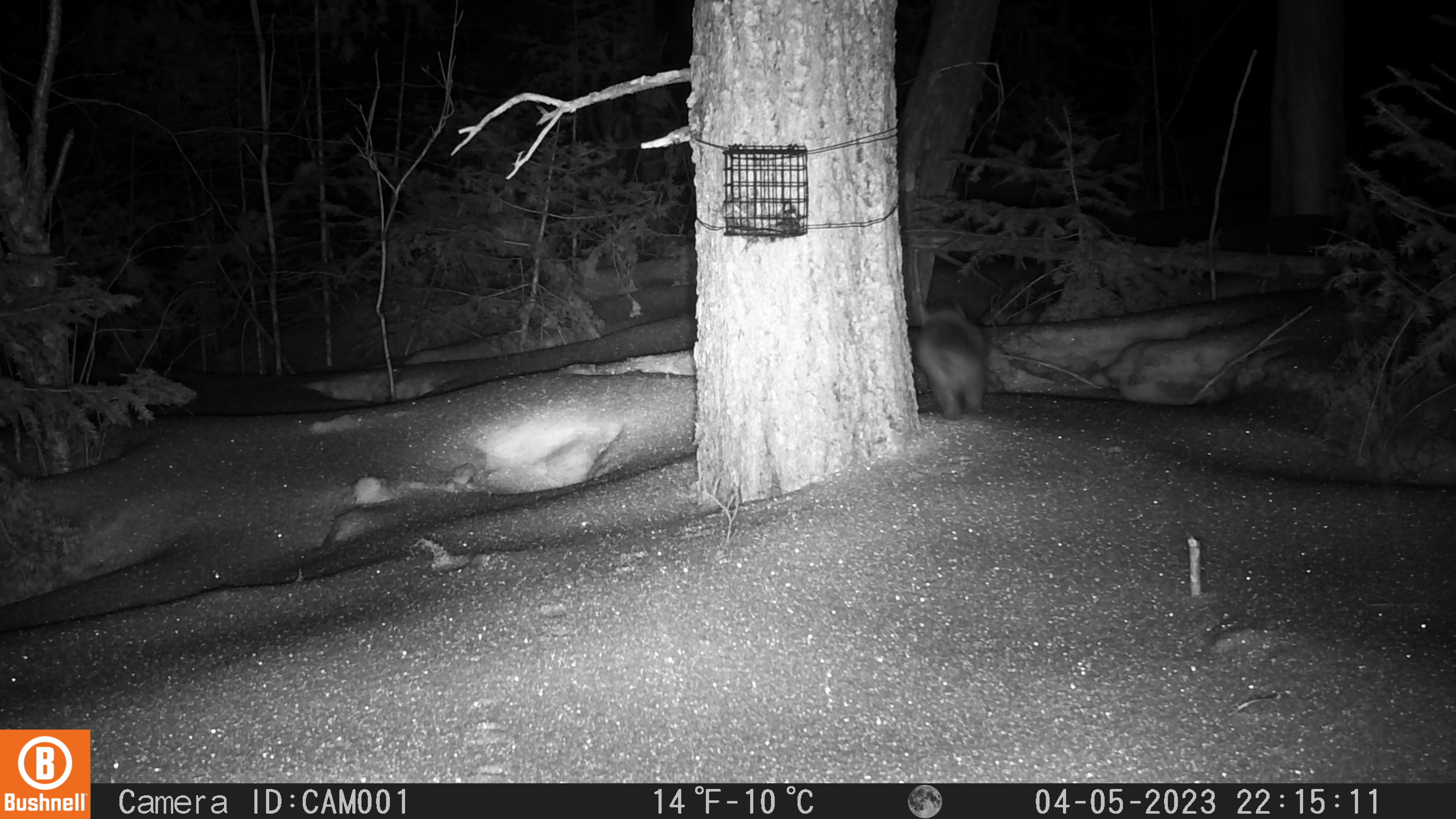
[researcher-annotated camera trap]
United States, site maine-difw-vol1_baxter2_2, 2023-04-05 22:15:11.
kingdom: Animalia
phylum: Chordata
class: Mammalia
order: Carnivora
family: Mustelidae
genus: Martes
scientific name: Martes americana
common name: american marten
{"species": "american marten (Martes americana)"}